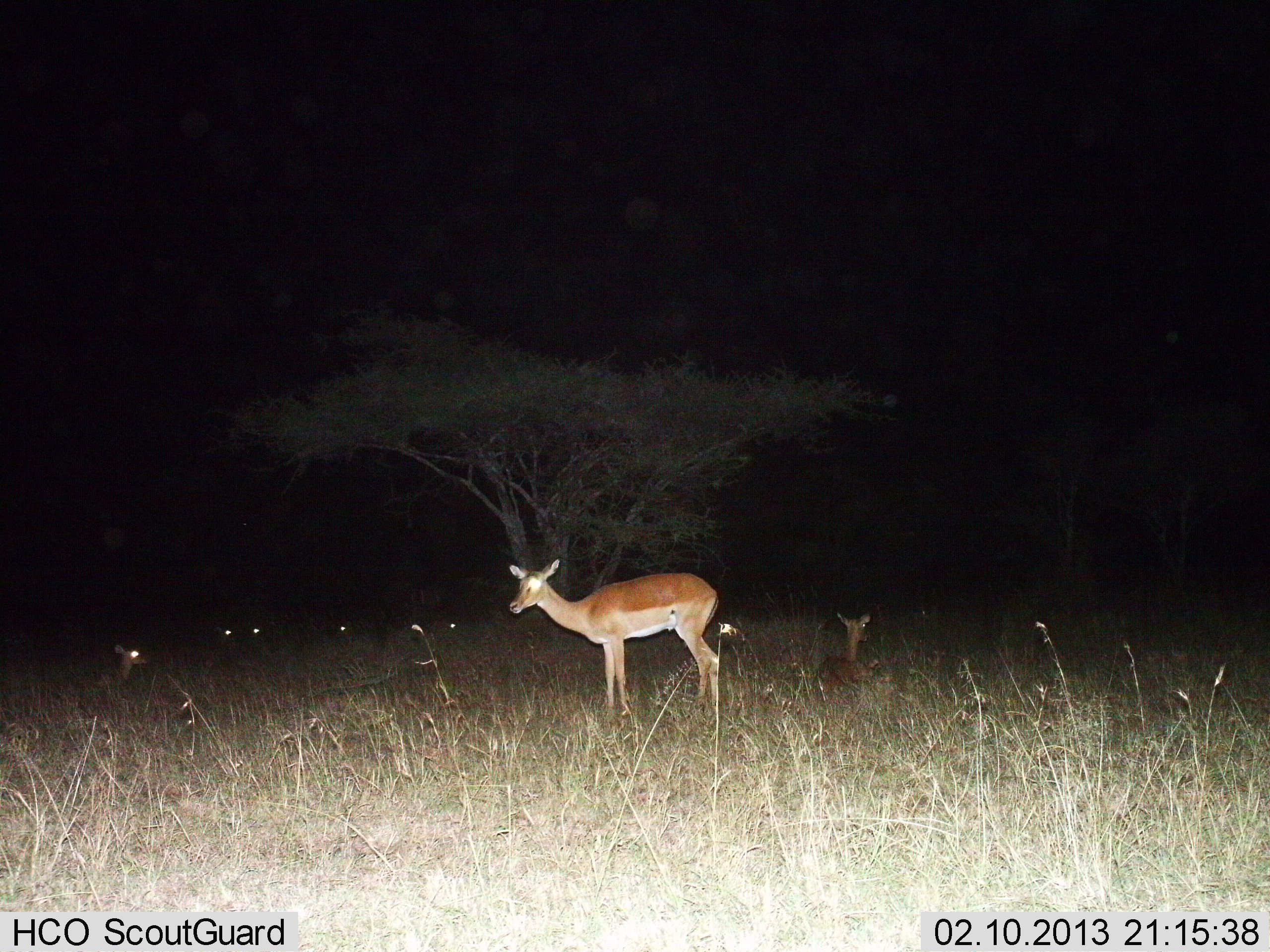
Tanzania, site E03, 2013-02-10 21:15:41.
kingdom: Animalia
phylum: Chordata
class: Mammalia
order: Artiodactyla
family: Bovidae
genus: Aepyceros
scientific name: Aepyceros melampus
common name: impala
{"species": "impala (Aepyceros melampus)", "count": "7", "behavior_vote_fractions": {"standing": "88%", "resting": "94%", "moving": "0%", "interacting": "0%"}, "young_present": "19%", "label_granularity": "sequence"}